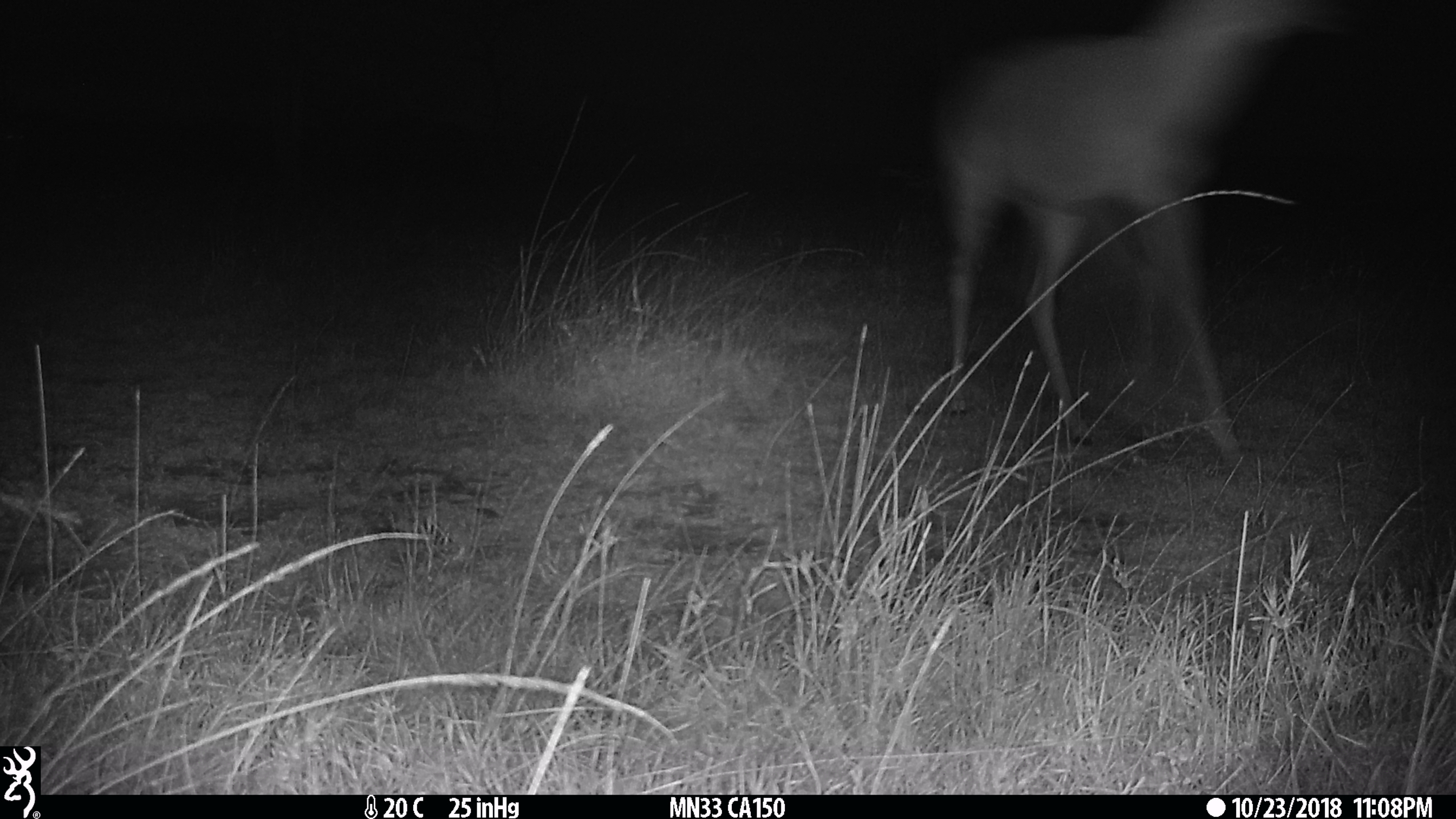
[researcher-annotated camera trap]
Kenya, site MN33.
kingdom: Animalia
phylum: Chordata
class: Mammalia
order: Artiodactyla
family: Bovidae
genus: Aepyceros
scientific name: Aepyceros melampus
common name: impala